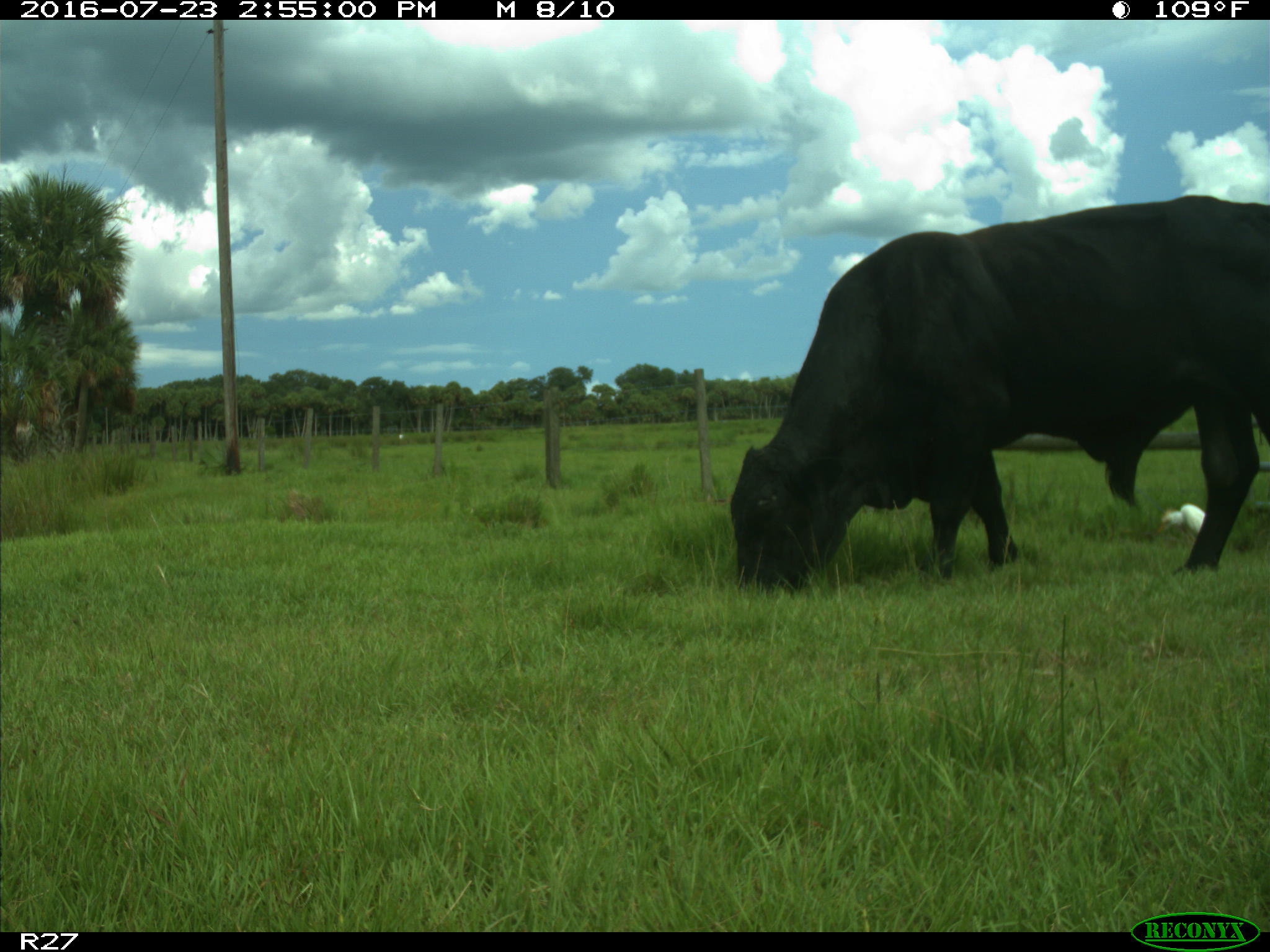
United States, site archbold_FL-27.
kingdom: Animalia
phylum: Chordata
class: Mammalia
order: Artiodactyla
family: Bovidae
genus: Bos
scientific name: Bos taurus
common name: domestic cow